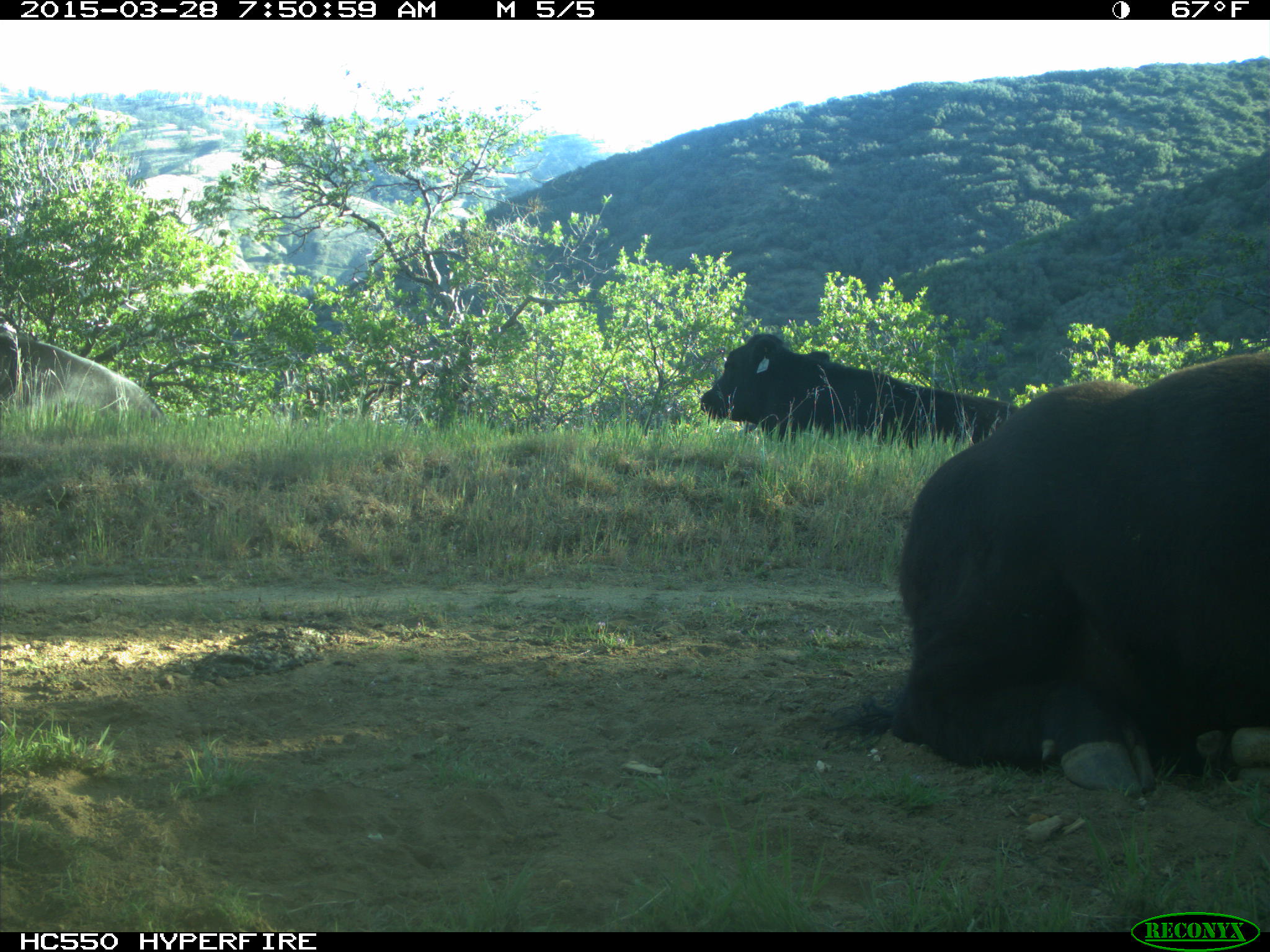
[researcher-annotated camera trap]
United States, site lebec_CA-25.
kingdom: Animalia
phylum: Chordata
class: Mammalia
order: Artiodactyla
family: Bovidae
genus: Bos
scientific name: Bos taurus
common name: domestic cow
Bos taurus (domestic cow).